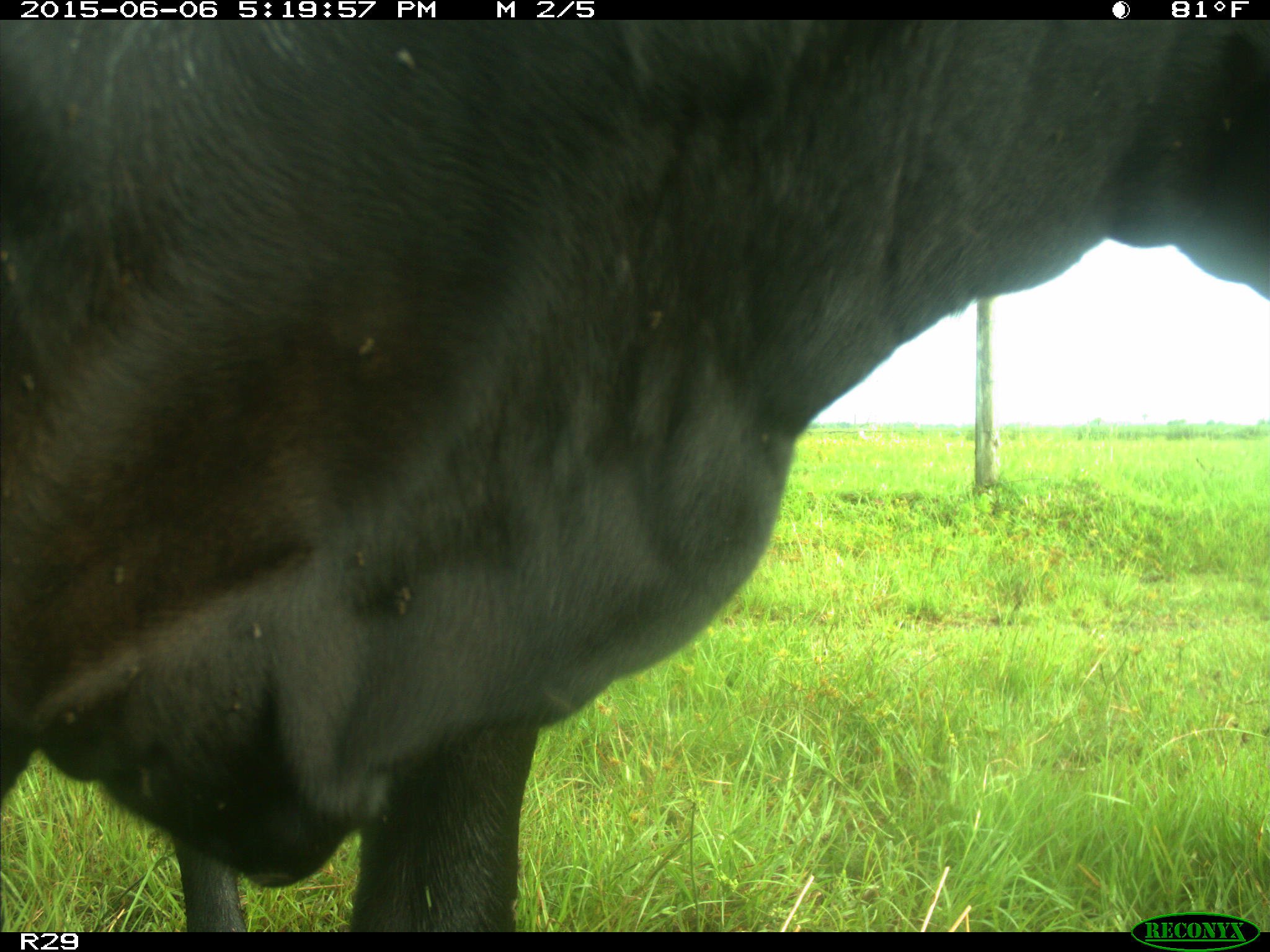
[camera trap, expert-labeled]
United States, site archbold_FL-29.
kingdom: Animalia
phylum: Chordata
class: Mammalia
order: Artiodactyla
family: Bovidae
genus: Bos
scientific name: Bos taurus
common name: domestic cow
Bos taurus (domestic cow).